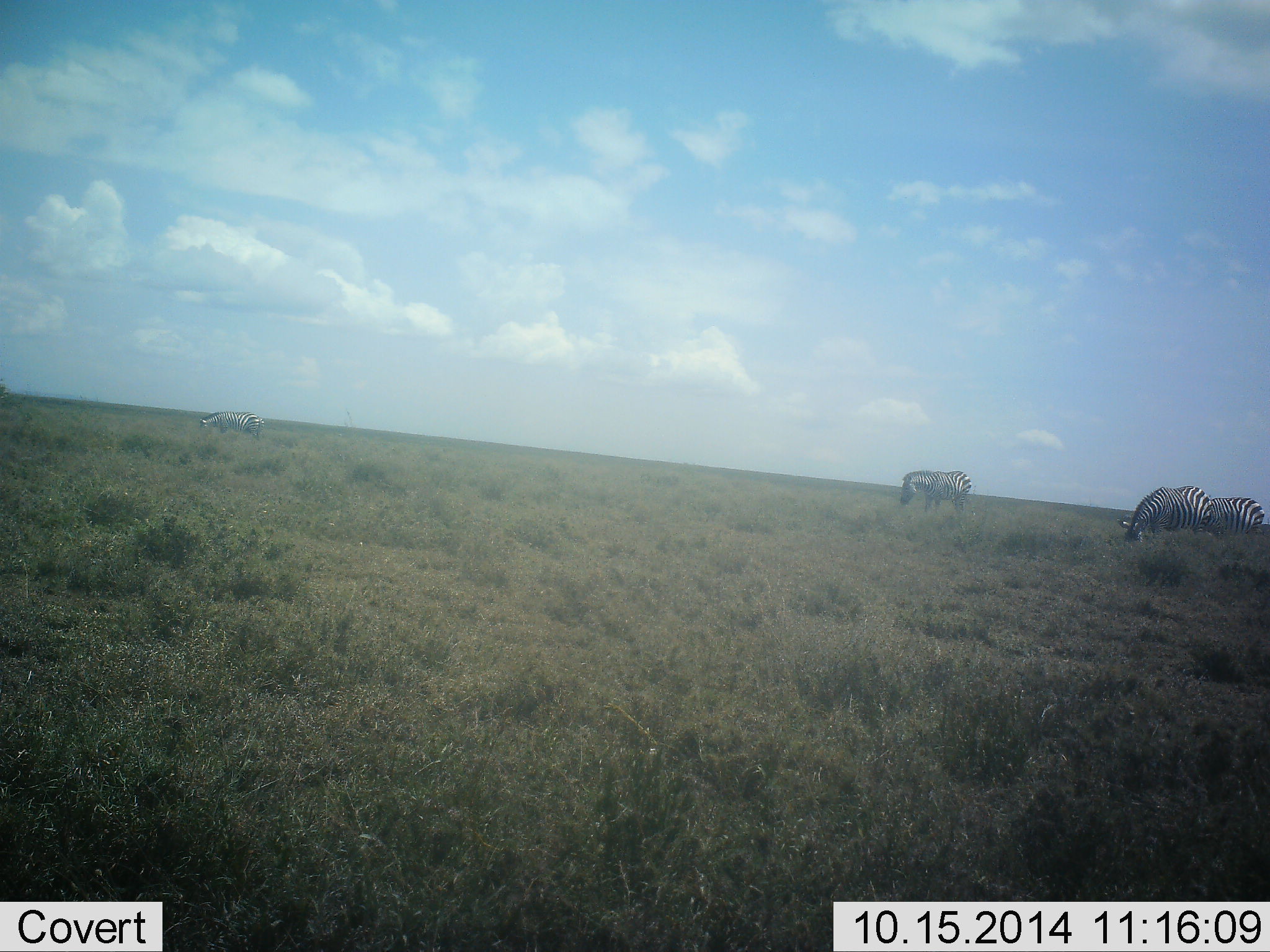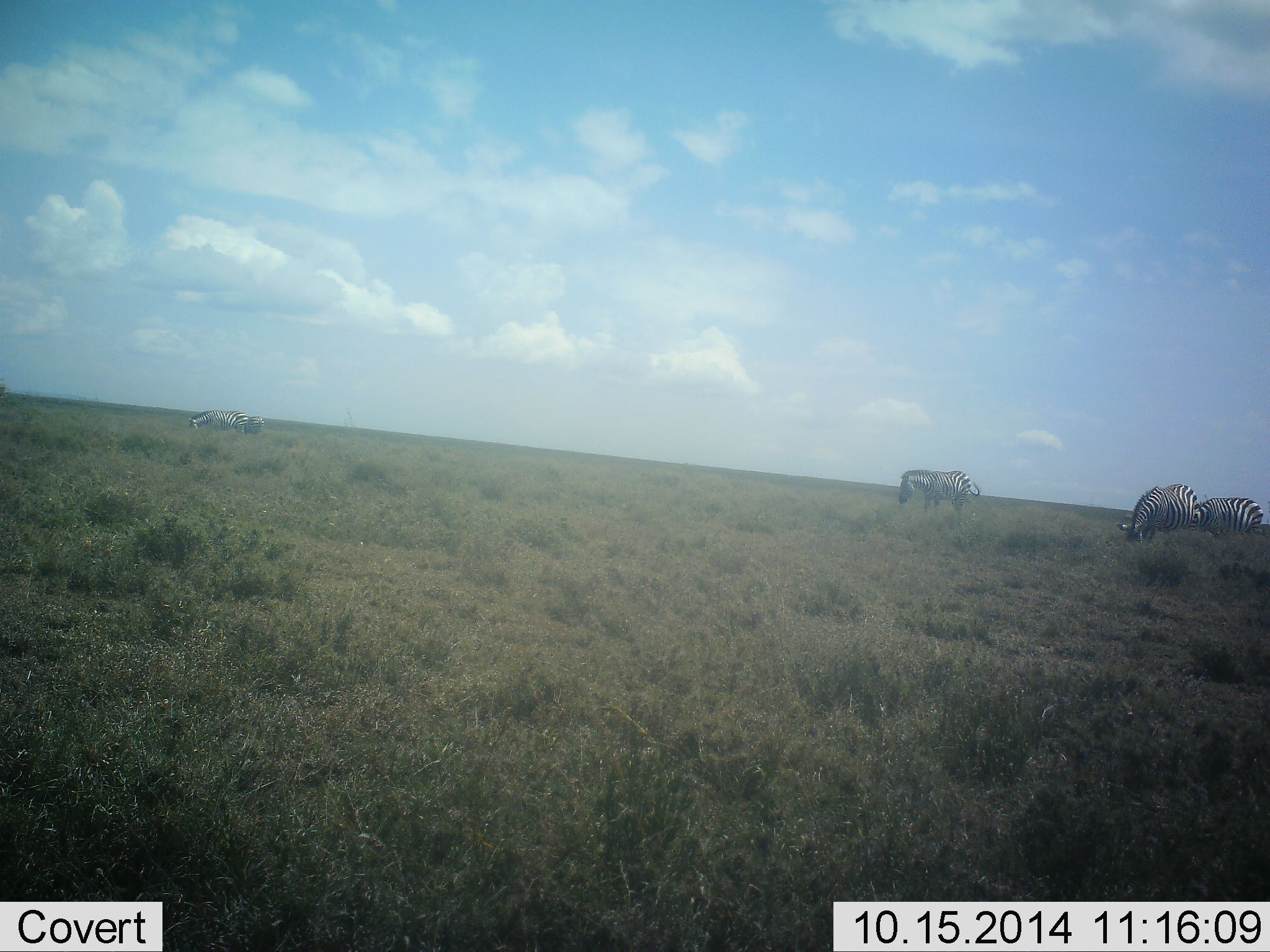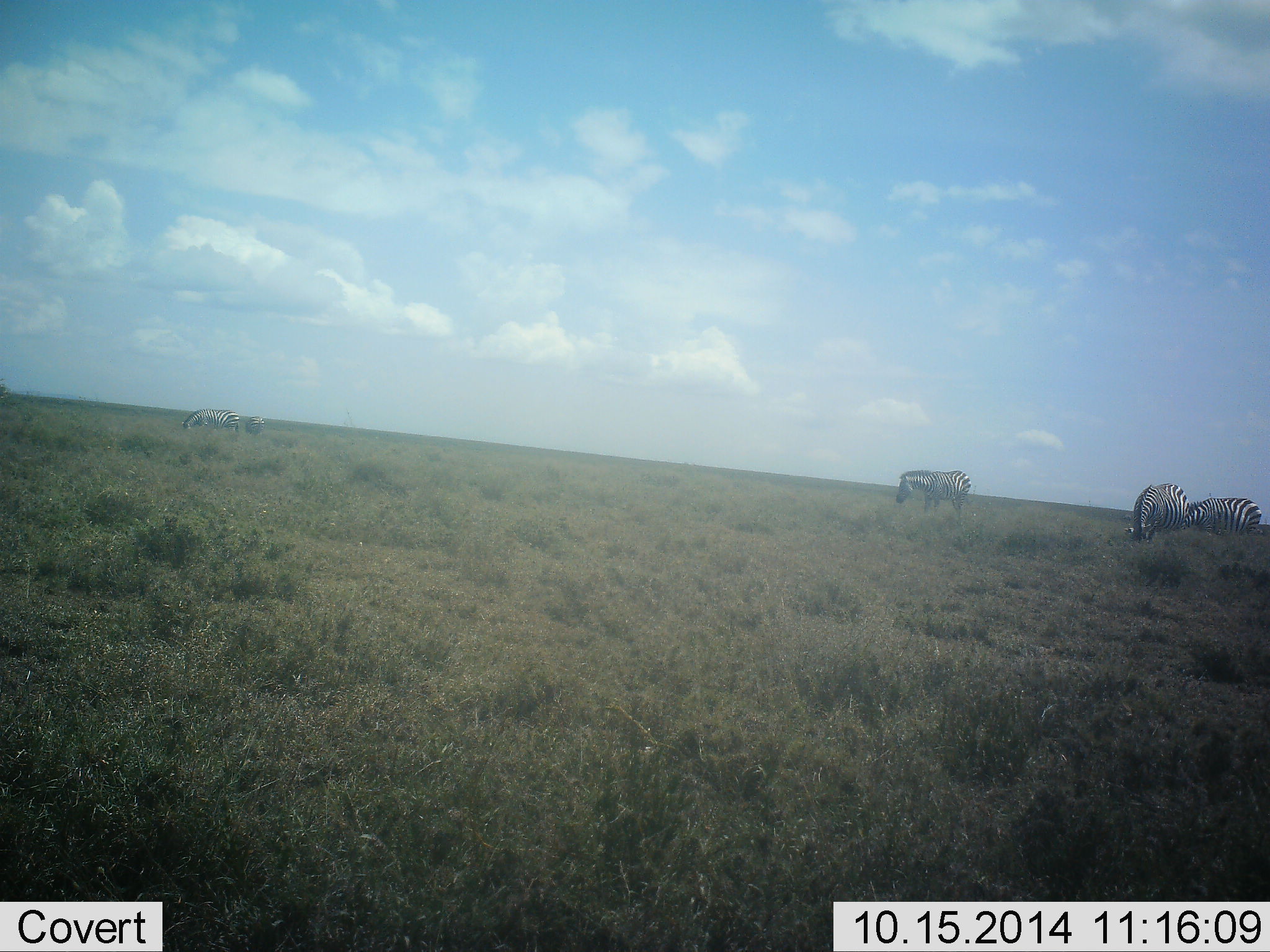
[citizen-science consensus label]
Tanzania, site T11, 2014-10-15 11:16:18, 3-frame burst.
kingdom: Animalia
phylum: Chordata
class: Mammalia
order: Perissodactyla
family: Equidae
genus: Equus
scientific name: Equus quagga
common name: plains zebra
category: zebra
Zebra (plains zebra) (Equus quagga), count 5. Behavior (volunteer vote fractions): standing 50%, resting 0%, moving 20%, interacting 0%. Young present (vote fraction): 0%. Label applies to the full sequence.